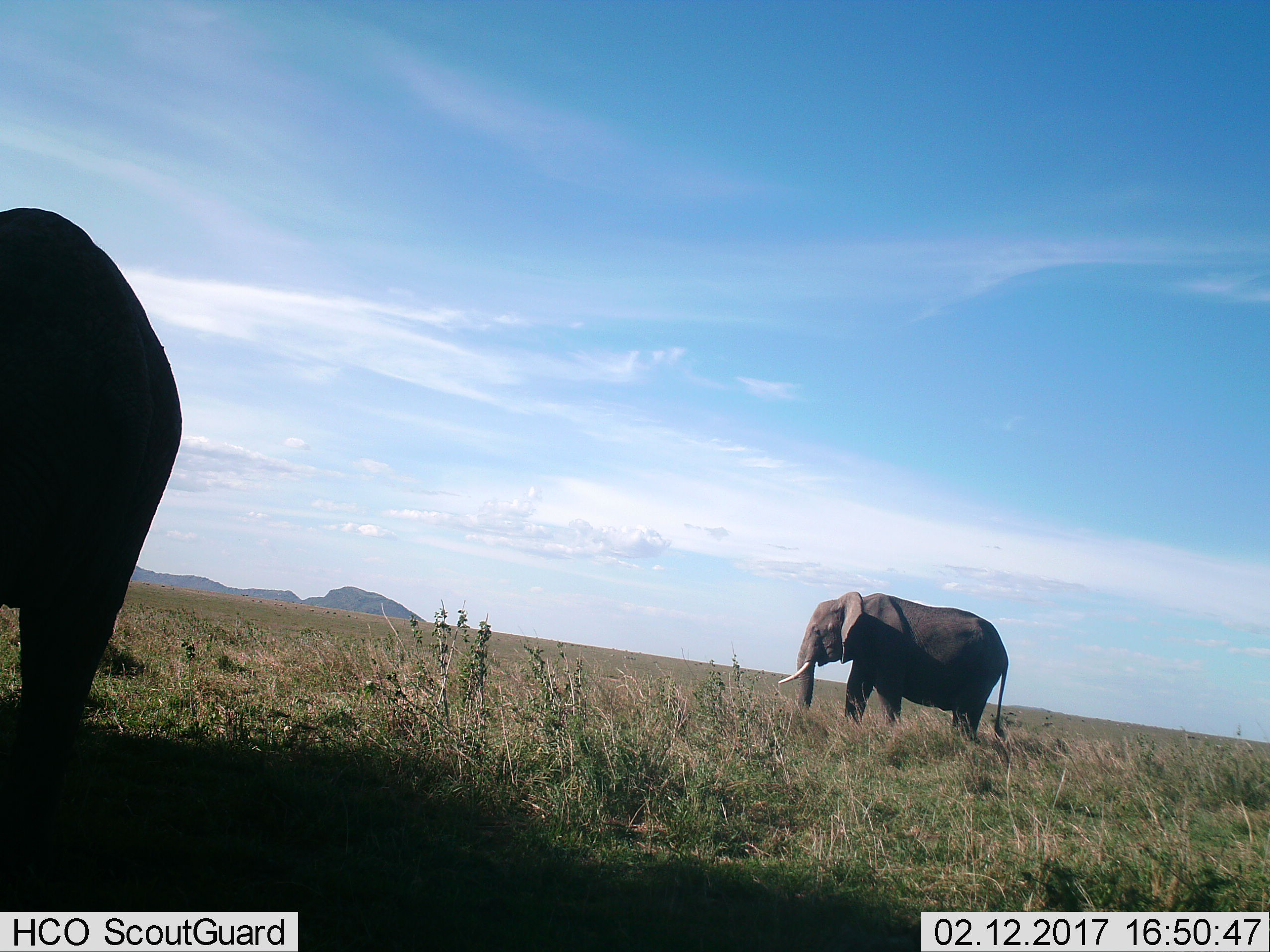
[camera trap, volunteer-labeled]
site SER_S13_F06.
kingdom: Animalia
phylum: Chordata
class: Mammalia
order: Proboscidea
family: Elephantidae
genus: Loxodonta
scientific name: Loxodonta africana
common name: african bush elephant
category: elephant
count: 2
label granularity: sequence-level